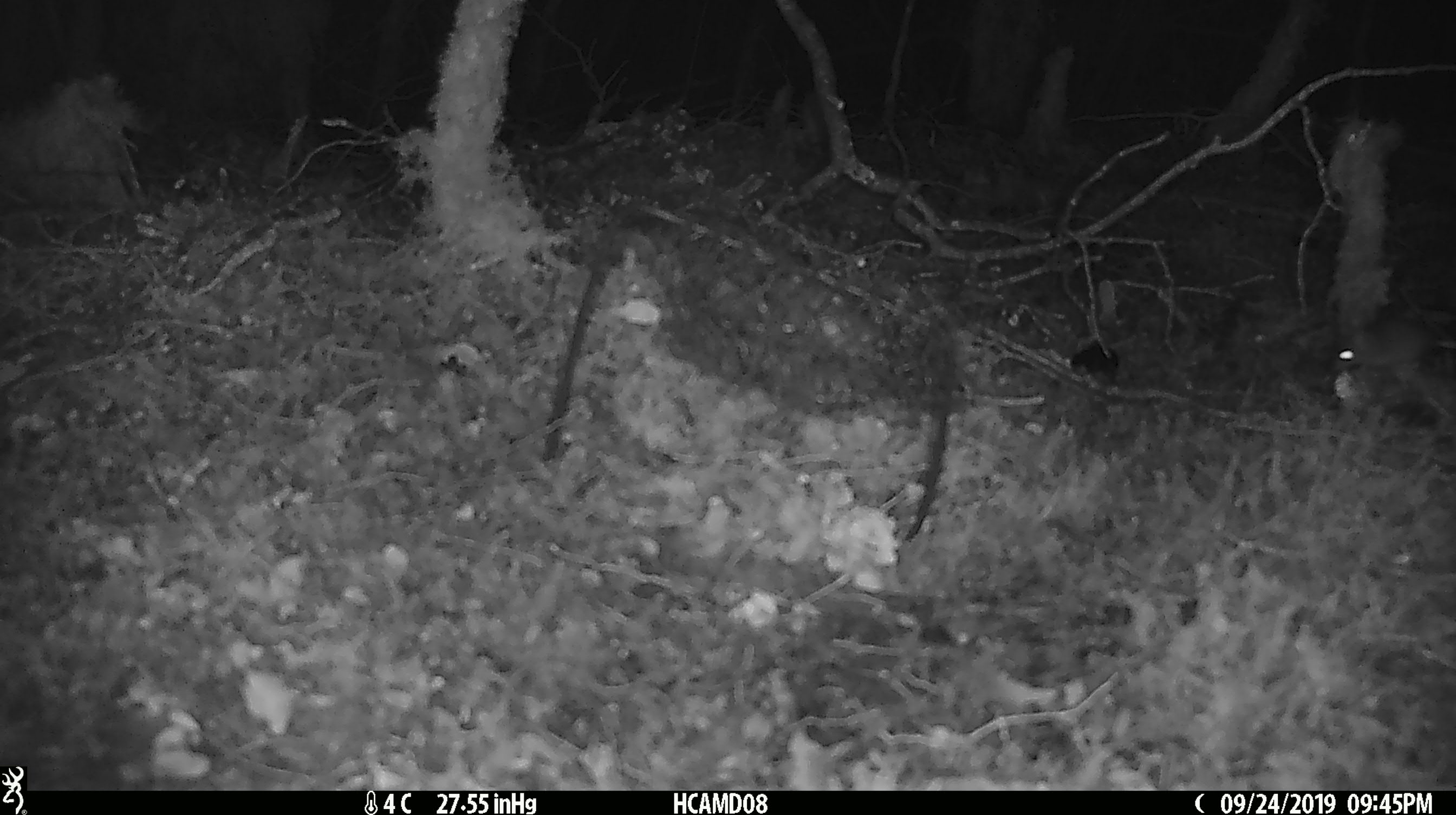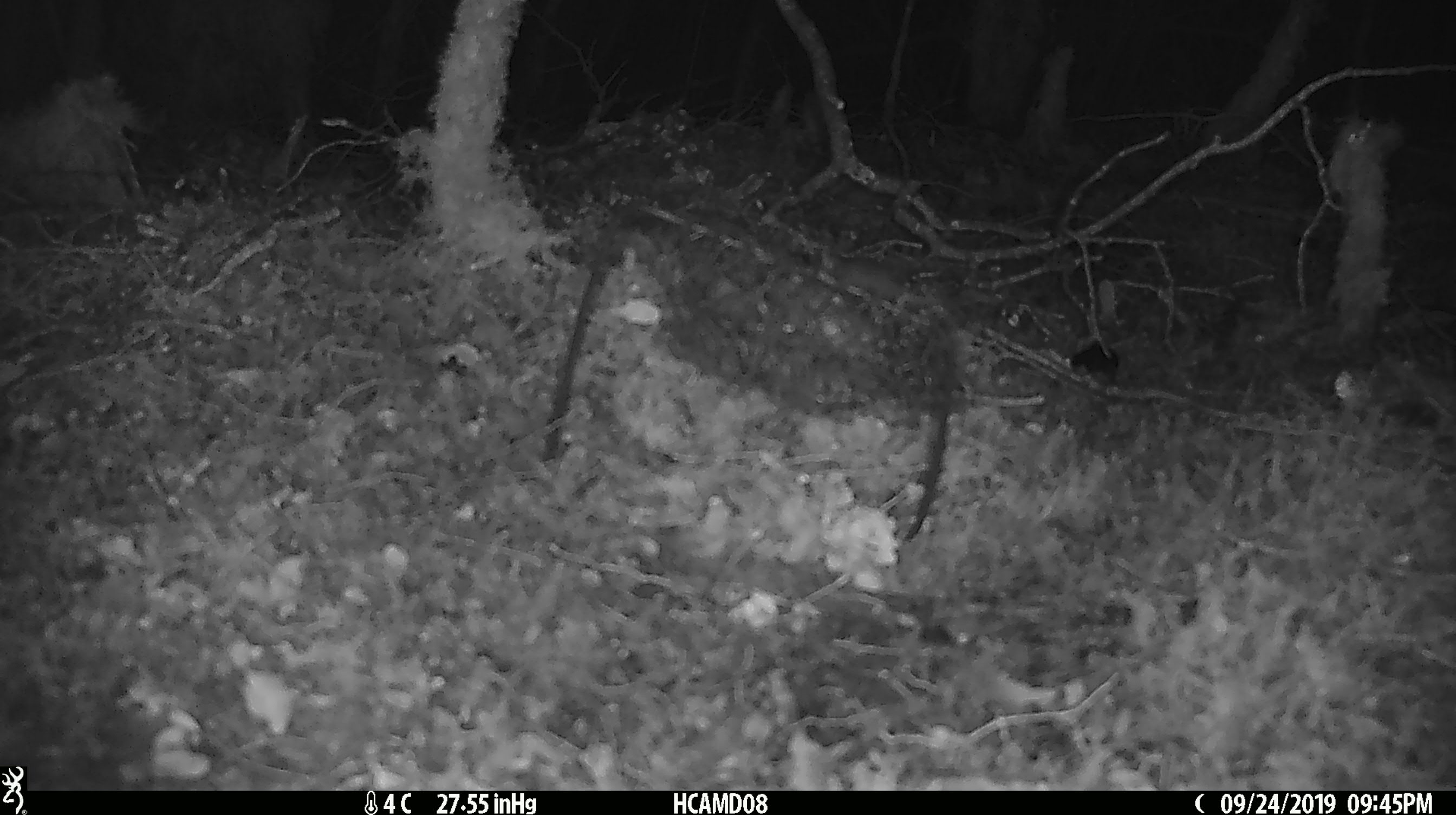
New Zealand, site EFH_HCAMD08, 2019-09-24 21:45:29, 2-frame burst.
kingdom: Animalia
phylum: Chordata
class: Mammalia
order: Rodentia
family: Muridae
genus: Mus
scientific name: Mus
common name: mouse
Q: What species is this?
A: Mouse (Mus).